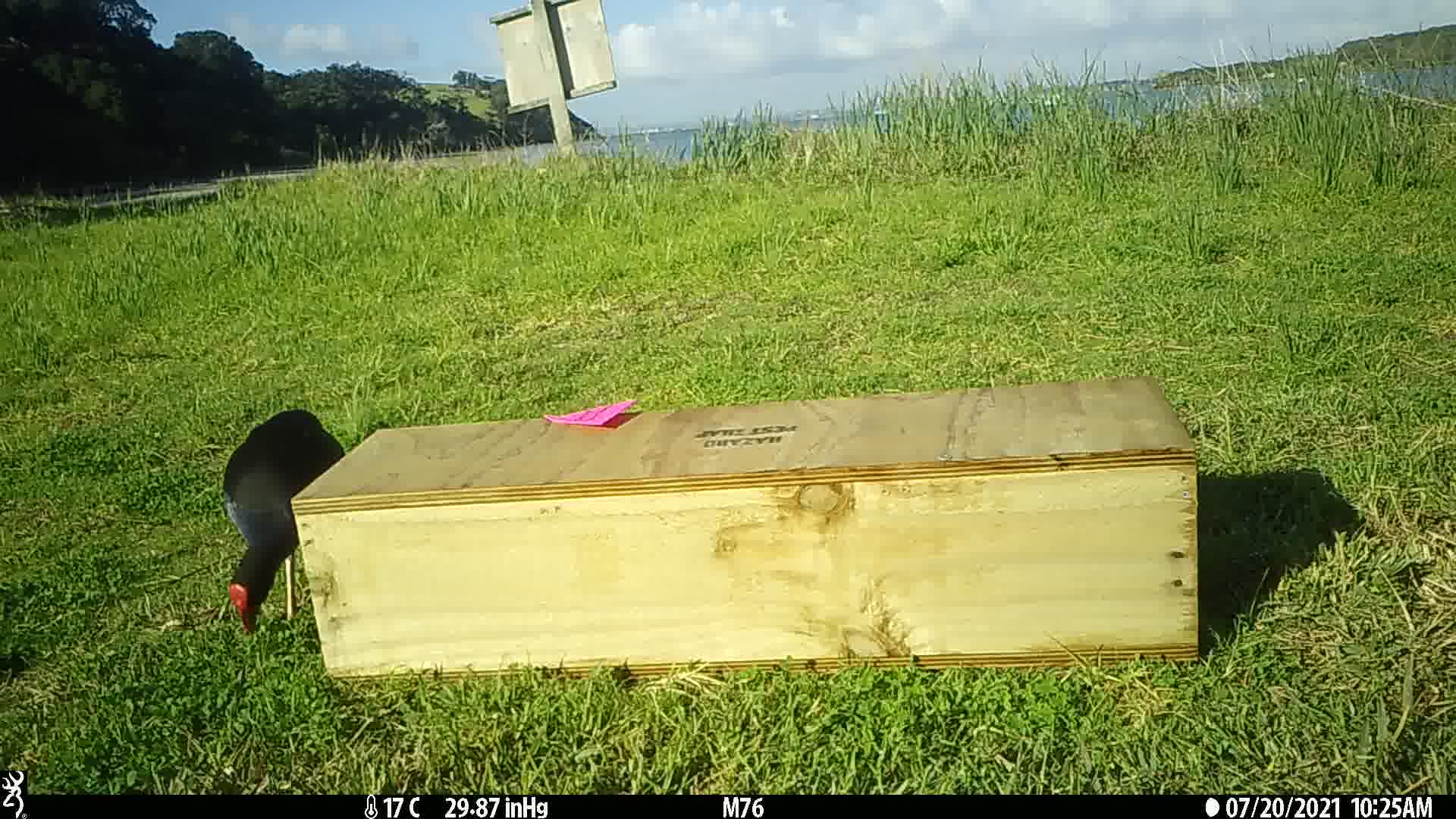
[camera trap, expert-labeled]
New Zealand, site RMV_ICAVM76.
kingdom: Animalia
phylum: Chordata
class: Aves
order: Gruiformes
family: Rallidae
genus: Porphyrio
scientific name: Porphyrio melanotus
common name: australasian swamphen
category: pukeko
Pukeko (australasian swamphen) (Porphyrio melanotus).